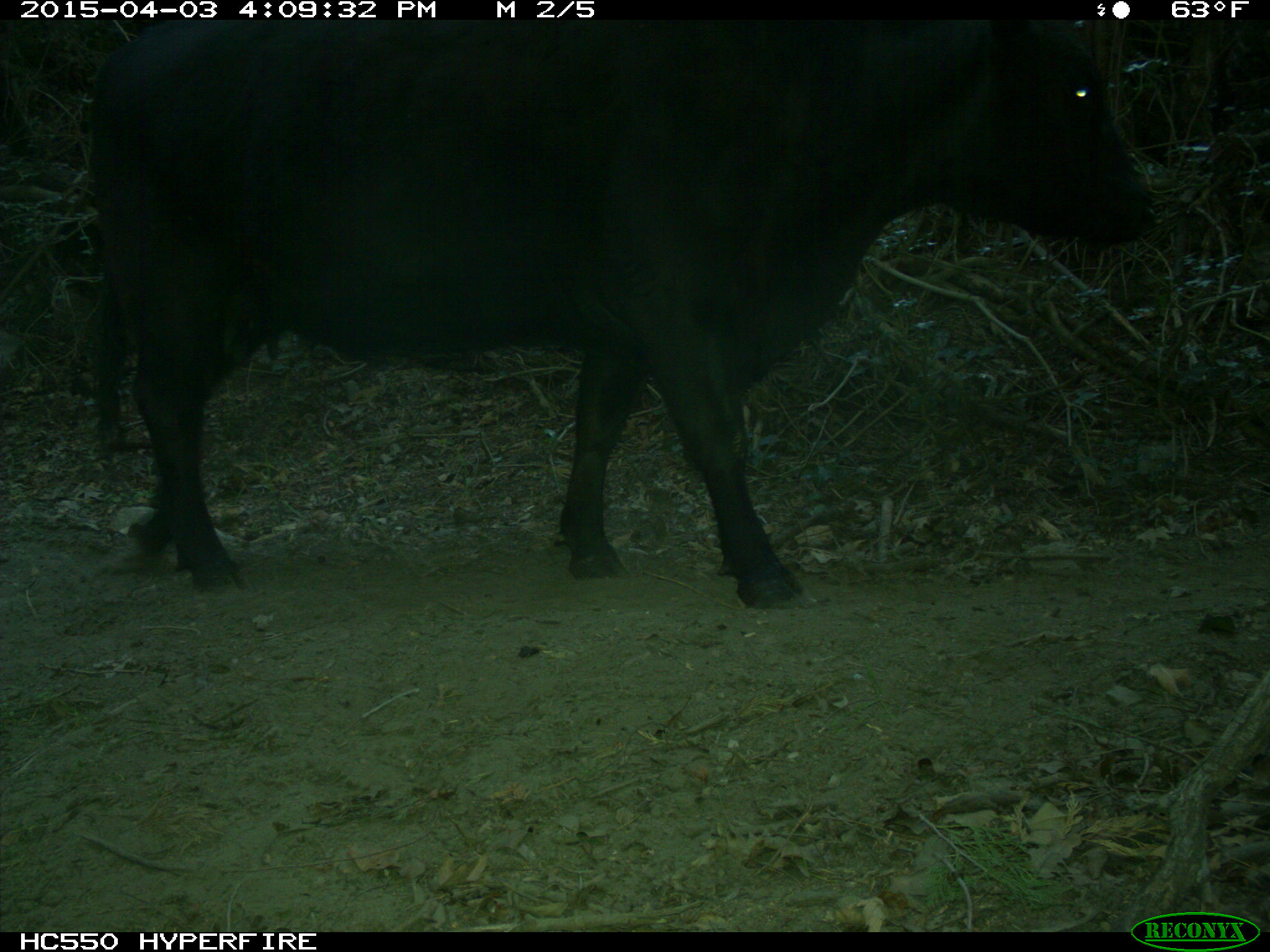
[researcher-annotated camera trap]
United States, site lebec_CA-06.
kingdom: Animalia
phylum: Chordata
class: Mammalia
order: Artiodactyla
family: Bovidae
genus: Bos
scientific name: Bos taurus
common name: domestic cow